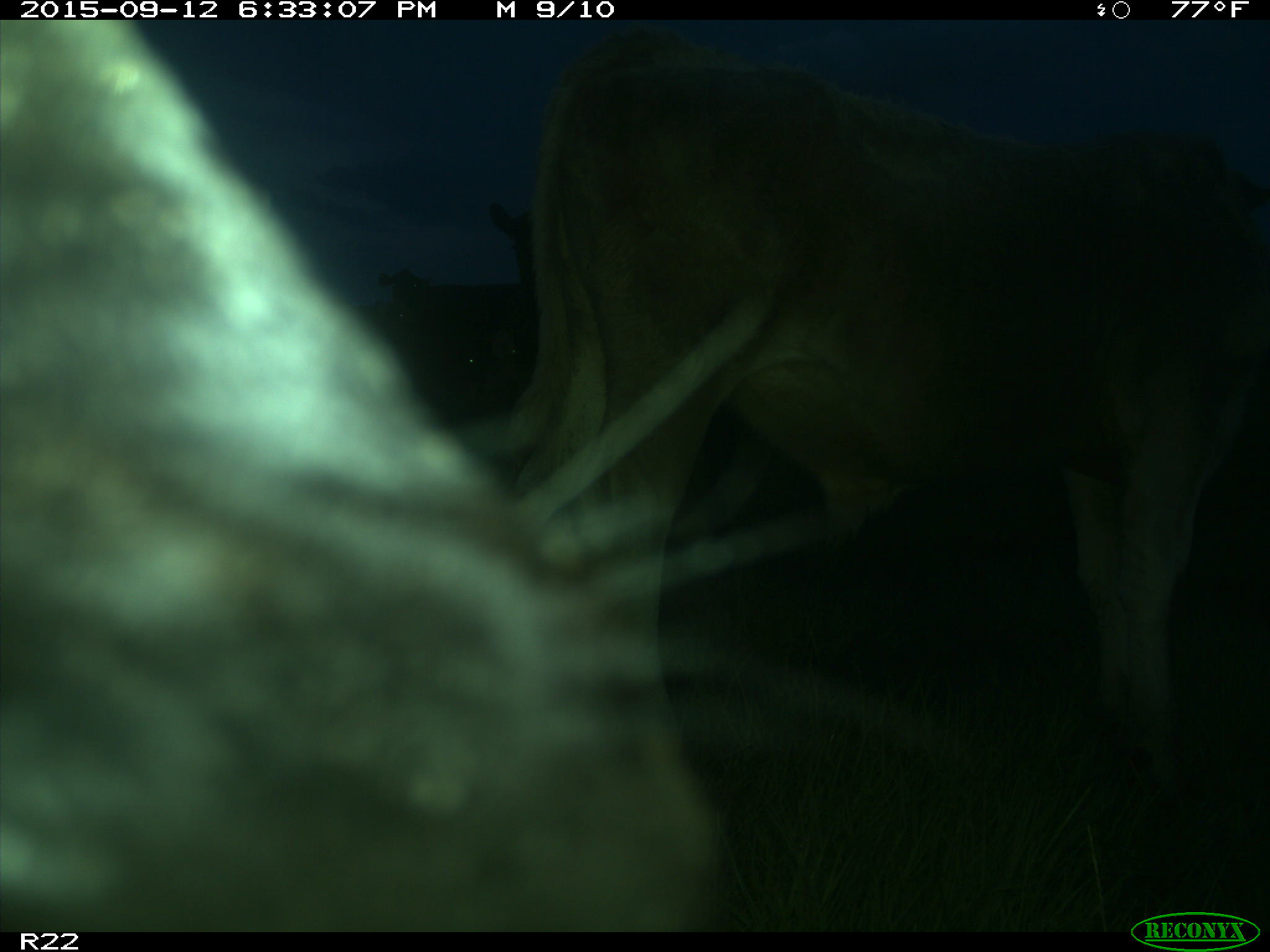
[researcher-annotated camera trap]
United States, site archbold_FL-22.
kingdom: Animalia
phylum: Chordata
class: Mammalia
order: Artiodactyla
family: Bovidae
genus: Bos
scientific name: Bos taurus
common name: domestic cow